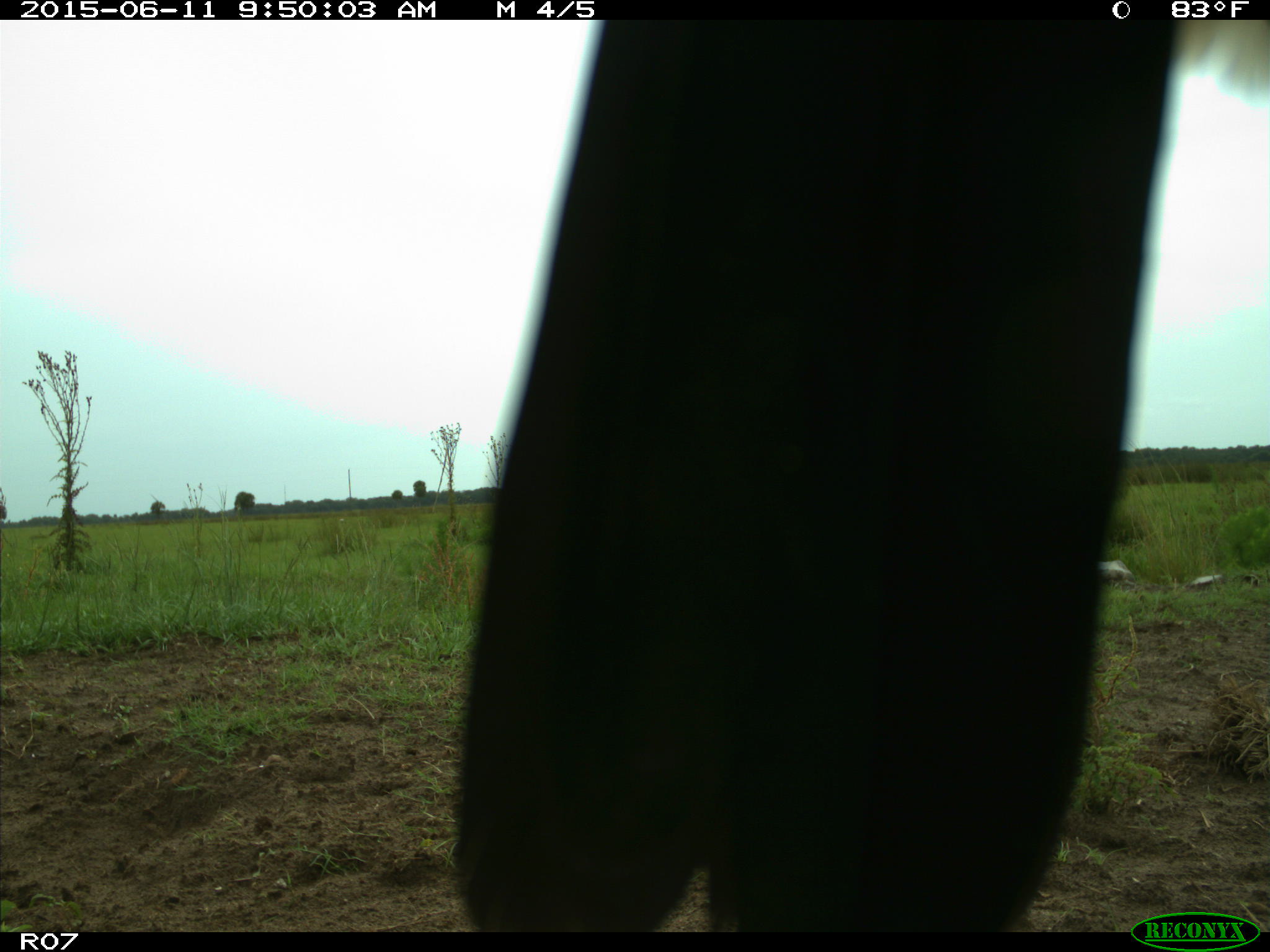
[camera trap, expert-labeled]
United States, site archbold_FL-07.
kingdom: Animalia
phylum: Chordata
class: Mammalia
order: Artiodactyla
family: Bovidae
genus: Bos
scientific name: Bos taurus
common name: domestic cow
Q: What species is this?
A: Bos taurus (domestic cow).